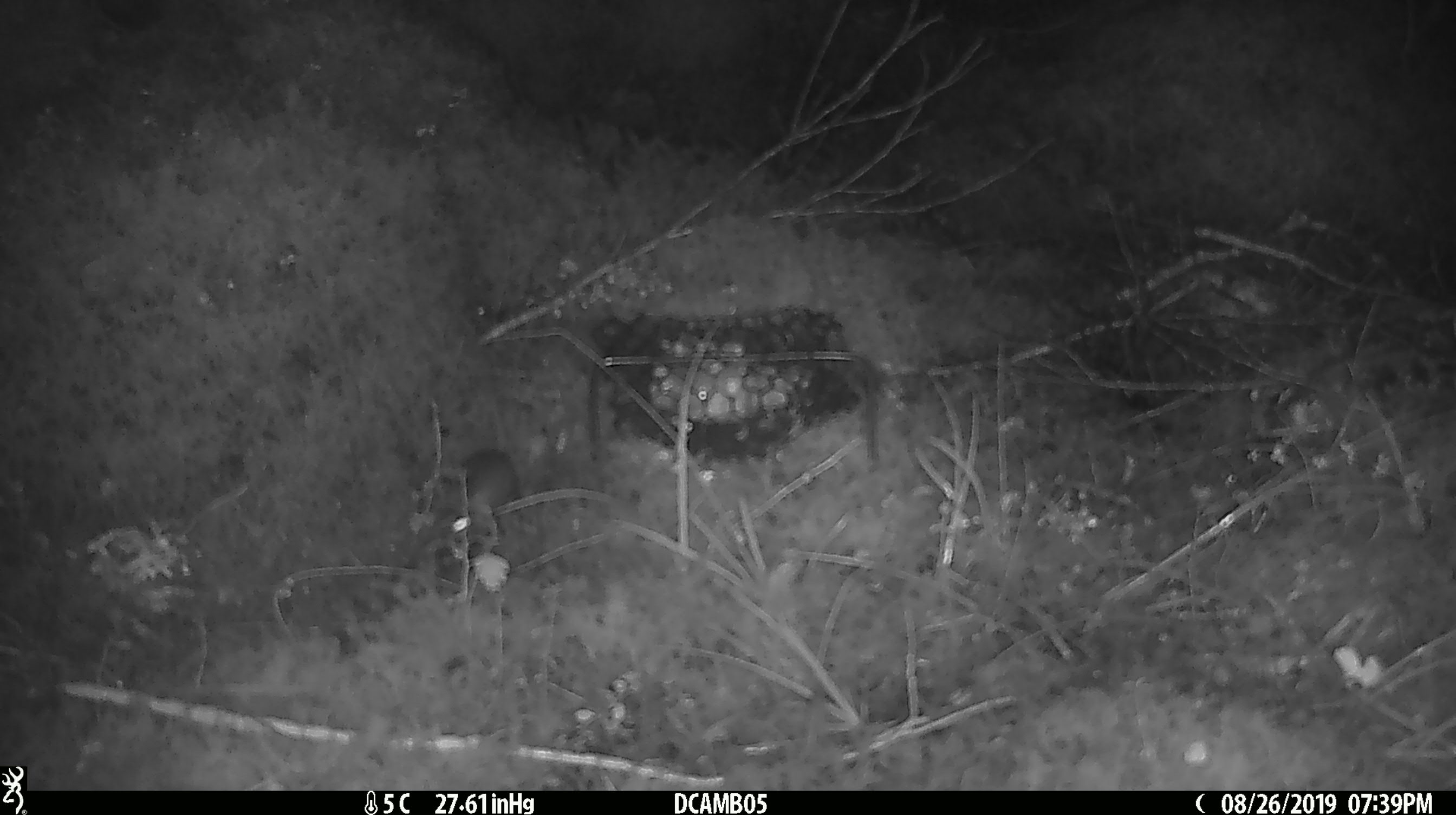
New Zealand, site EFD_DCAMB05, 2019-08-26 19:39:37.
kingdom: Animalia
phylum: Chordata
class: Mammalia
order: Rodentia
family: Muridae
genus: Mus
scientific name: Mus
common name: mouse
Mouse (Mus).